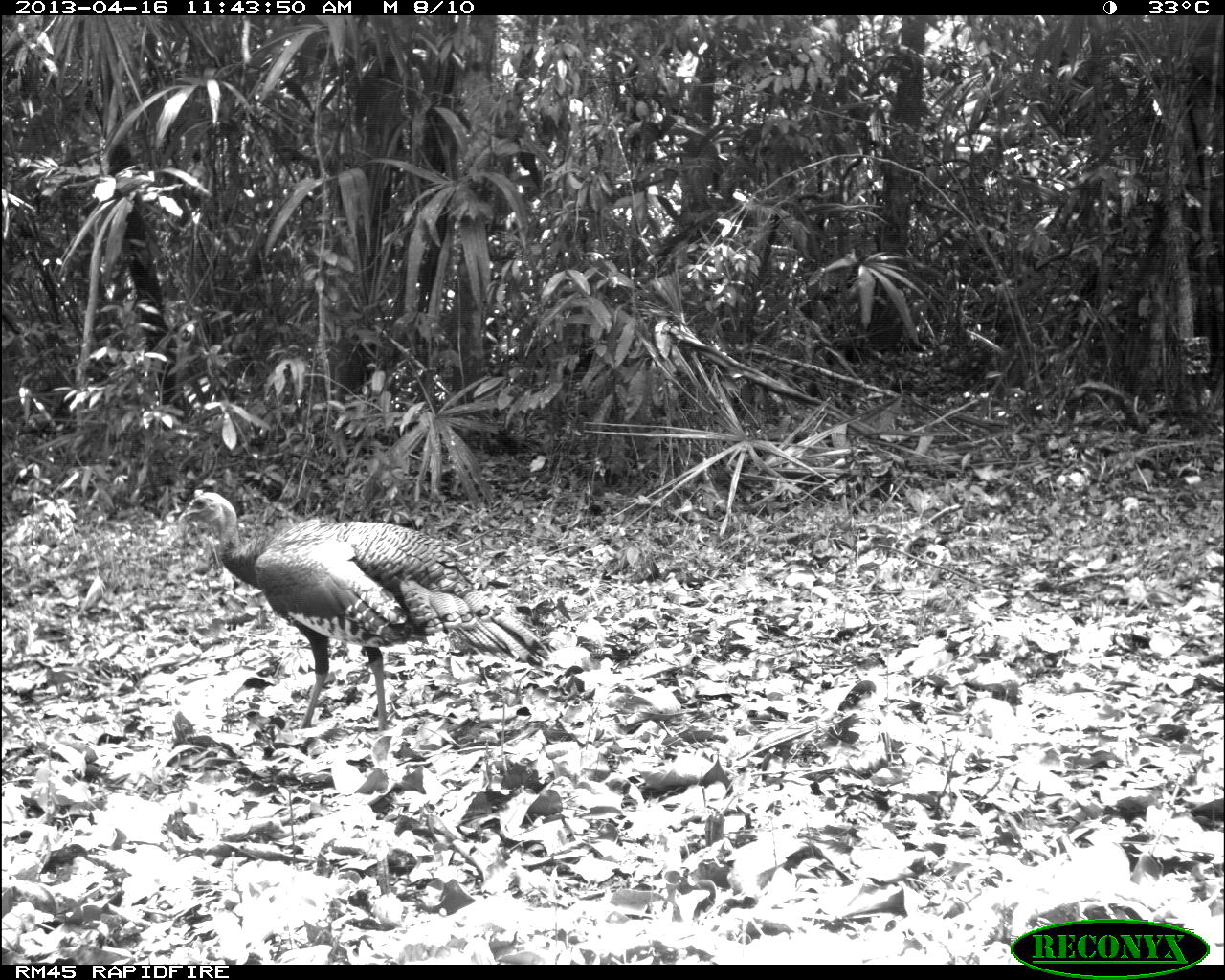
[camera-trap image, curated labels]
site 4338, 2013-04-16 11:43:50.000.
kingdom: Animalia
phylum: Chordata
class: Aves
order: Galliformes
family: Phasianidae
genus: Meleagris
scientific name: Meleagris ocellata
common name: ocellated turkey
Meleagris ocellata (ocellated turkey), count 1, sex male.